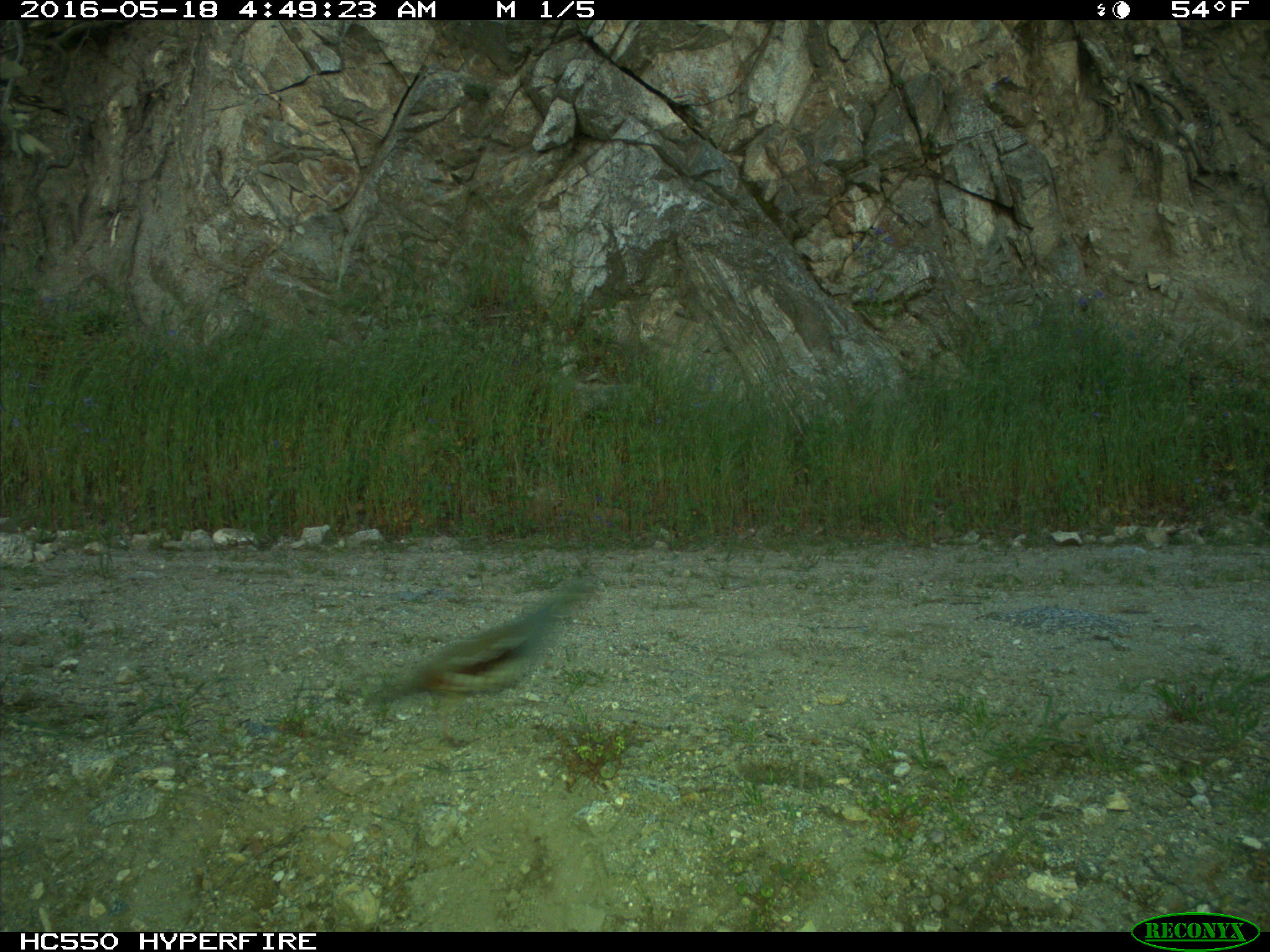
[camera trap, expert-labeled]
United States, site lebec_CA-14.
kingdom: Animalia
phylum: Chordata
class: Aves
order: Galliformes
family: Odontophoridae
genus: Callipepla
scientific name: Callipepla californica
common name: california quail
Callipepla californica (california quail).